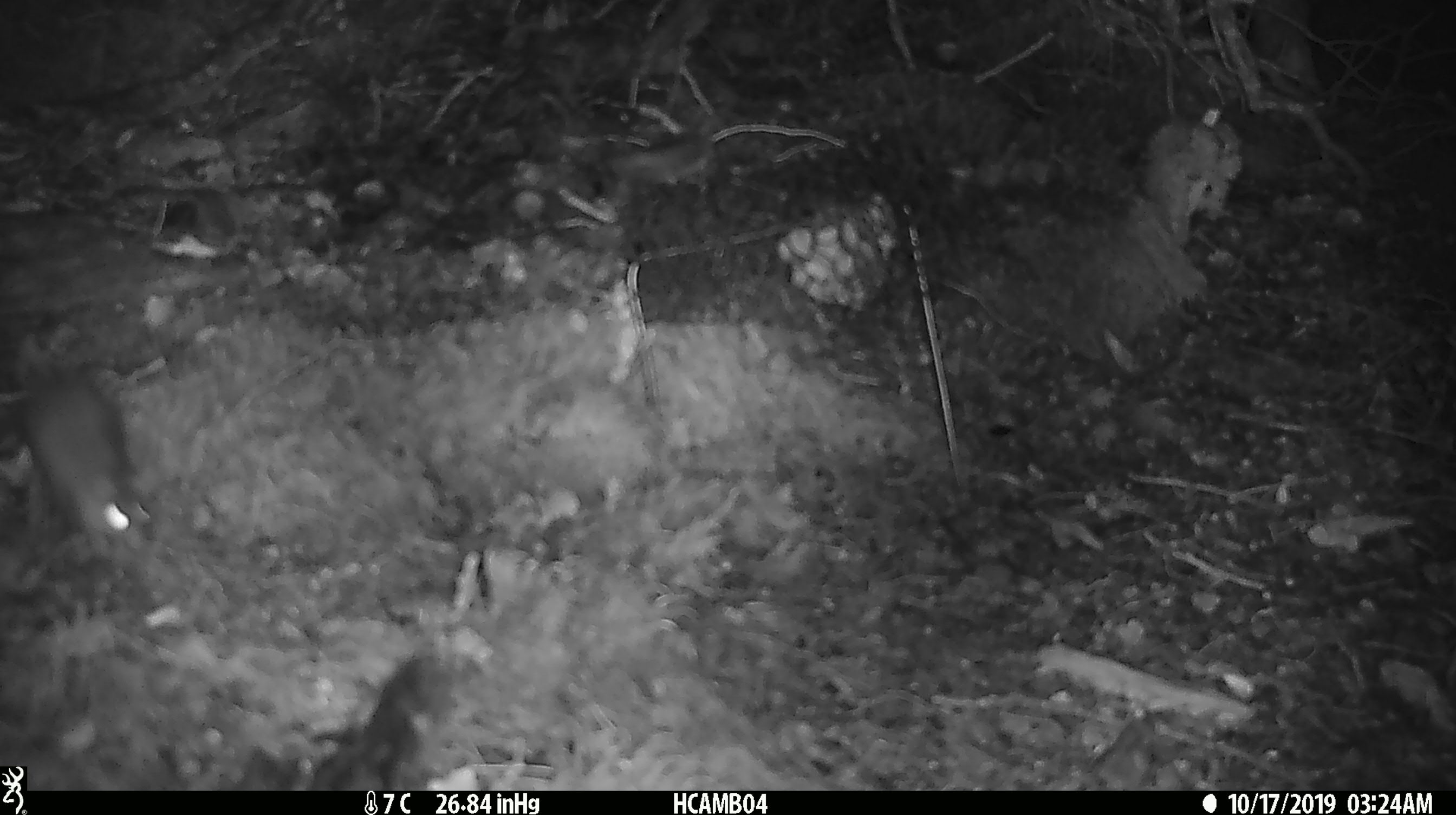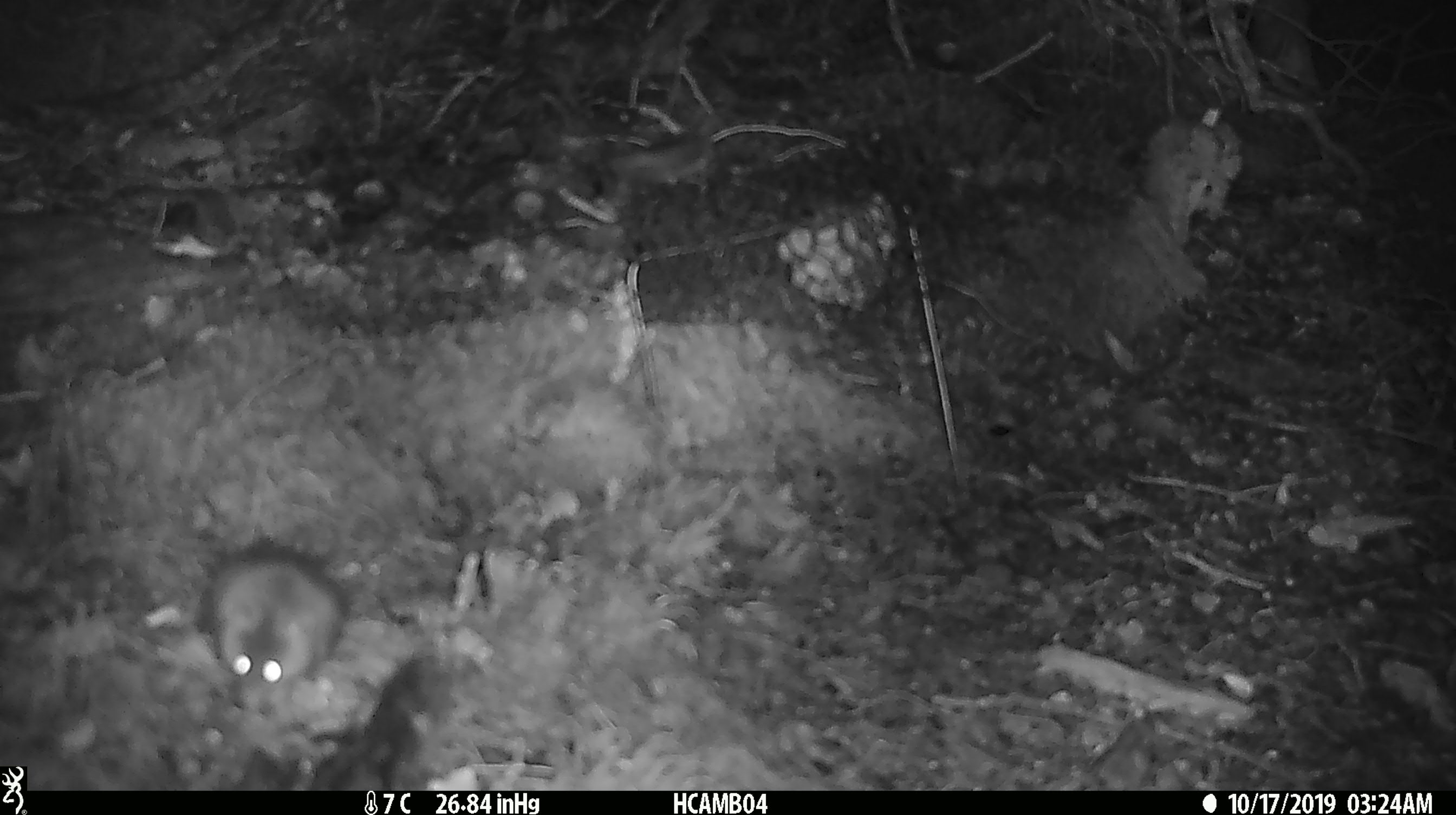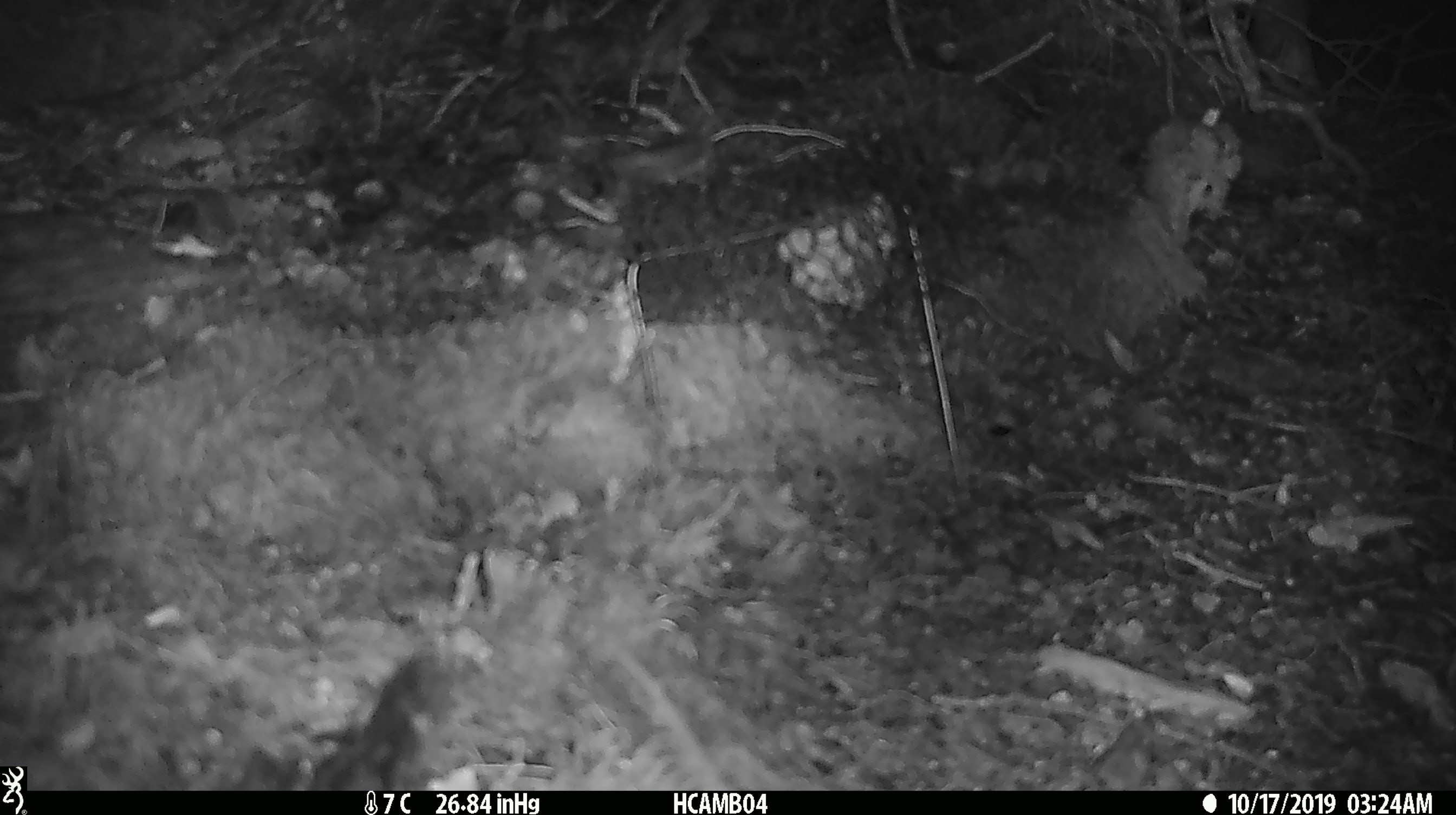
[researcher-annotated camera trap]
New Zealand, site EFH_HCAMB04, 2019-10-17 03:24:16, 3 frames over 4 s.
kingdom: Animalia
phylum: Chordata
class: Mammalia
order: Rodentia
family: Muridae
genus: Mus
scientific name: Mus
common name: mouse